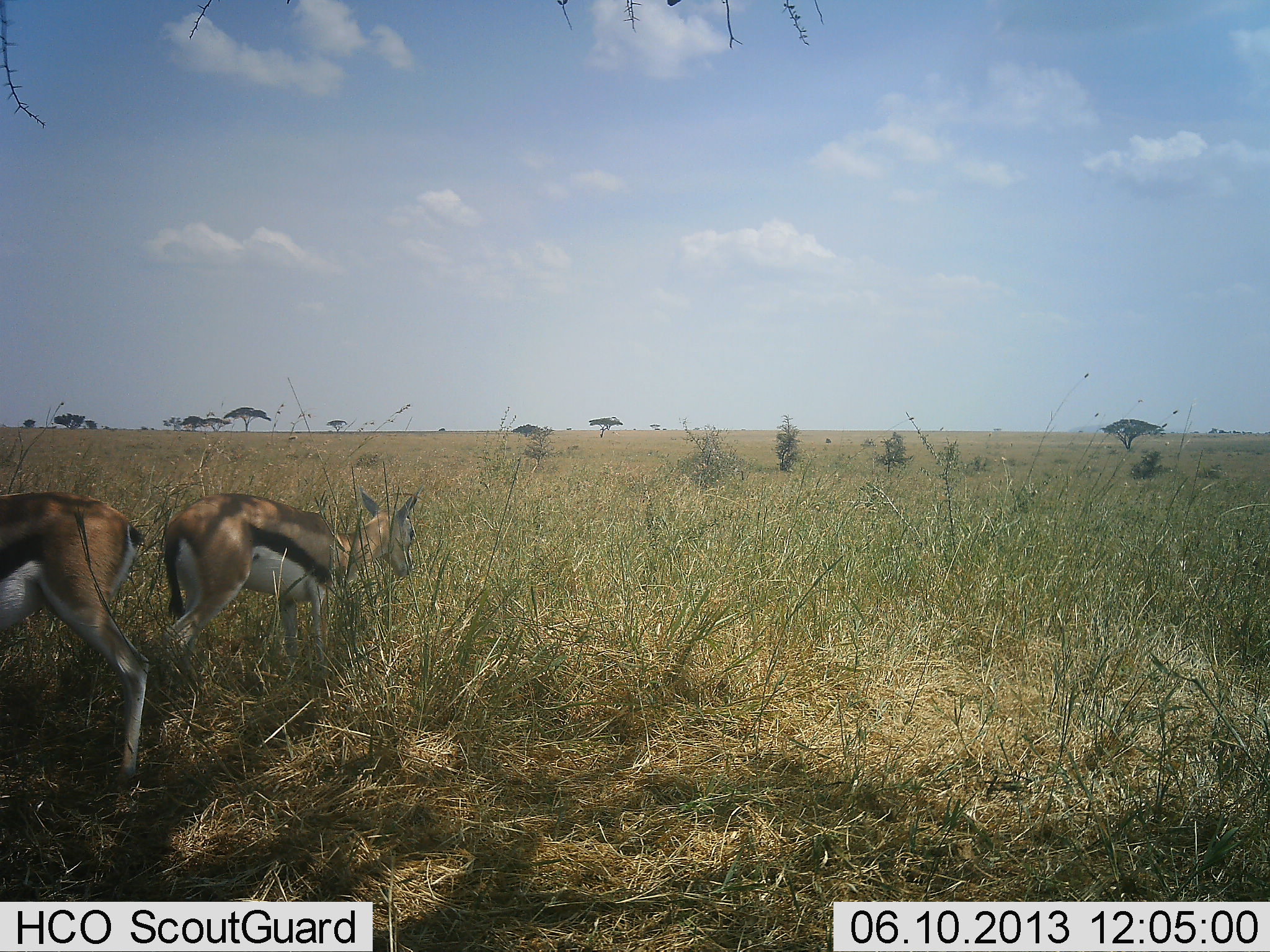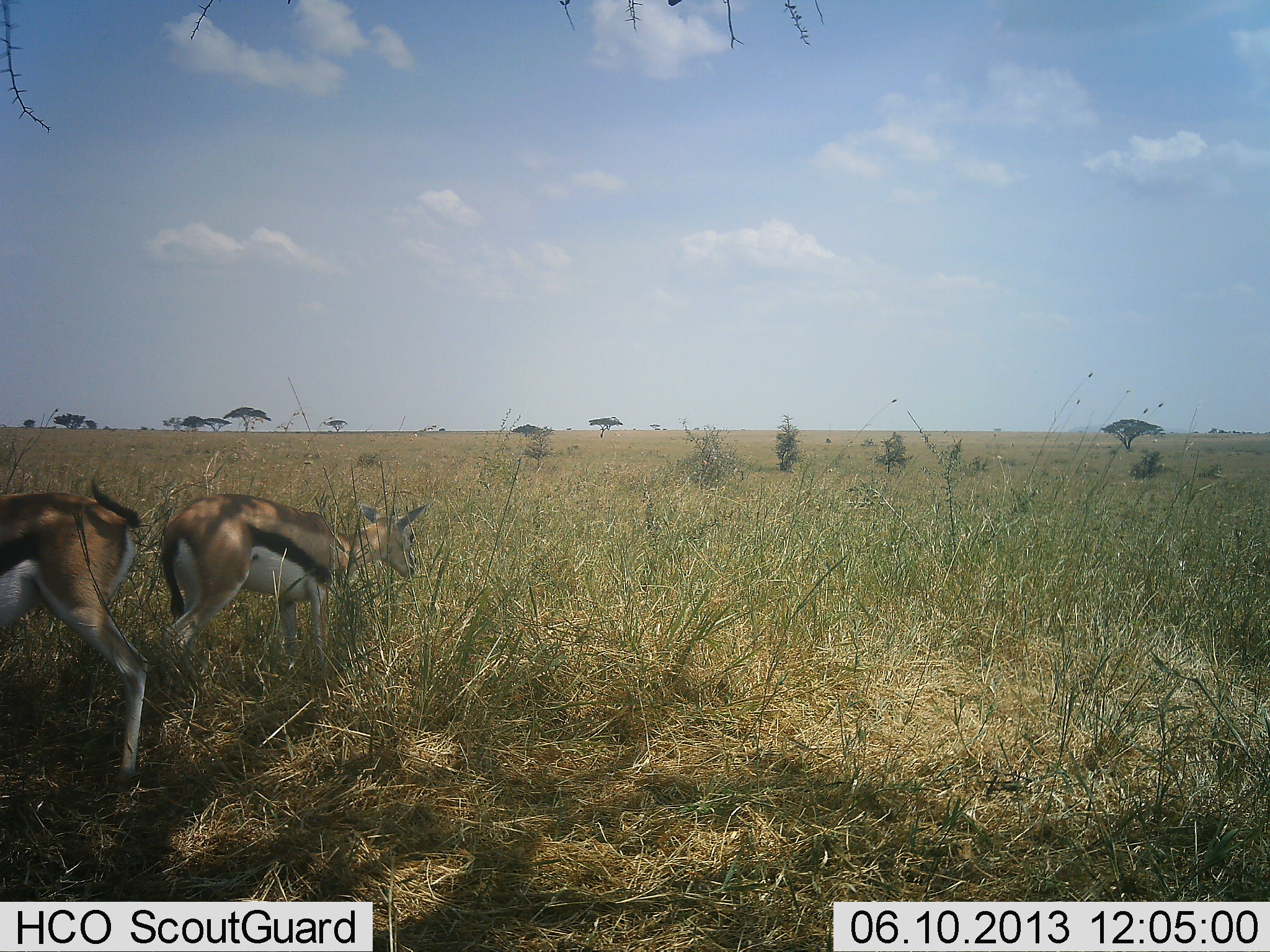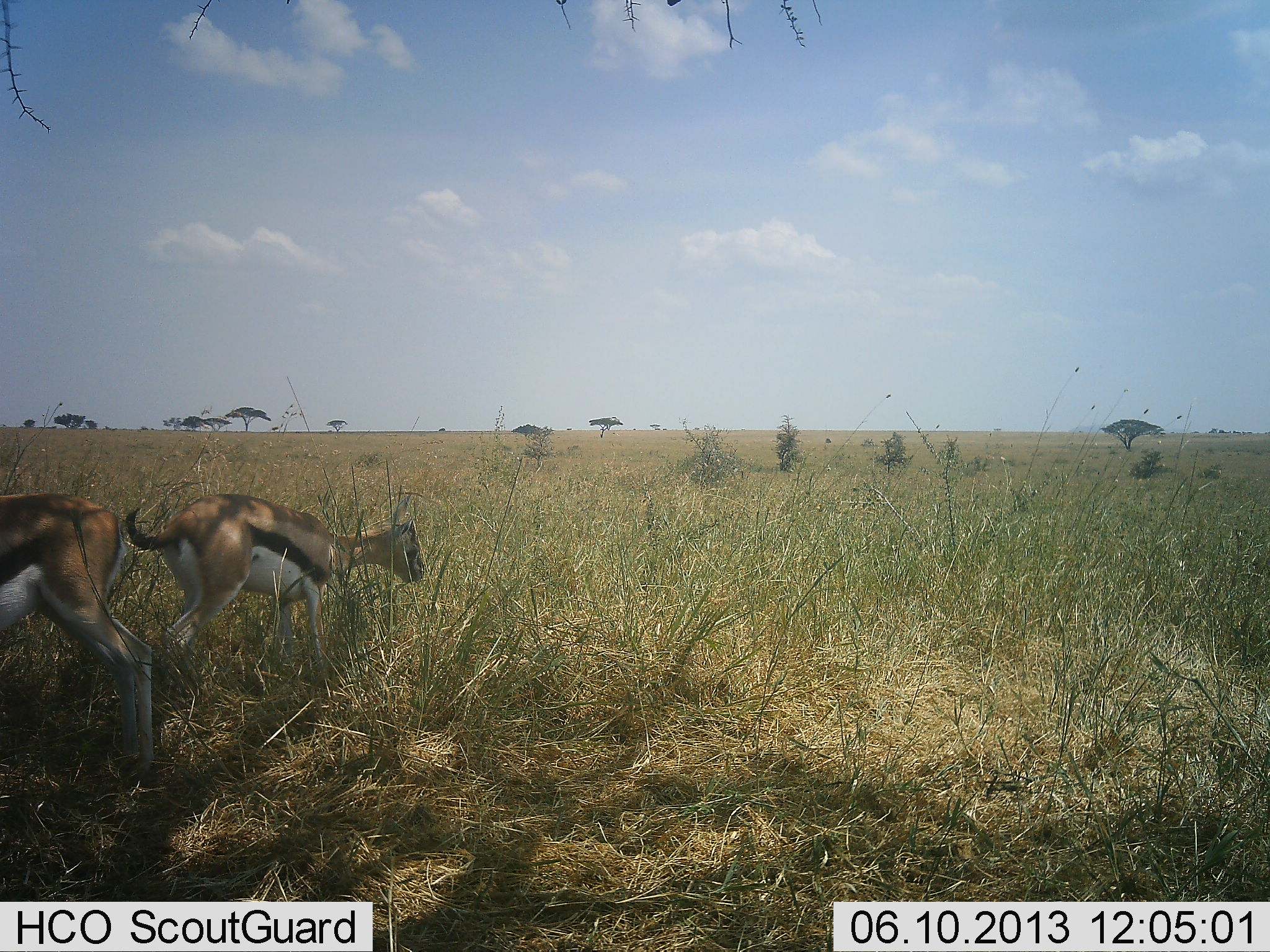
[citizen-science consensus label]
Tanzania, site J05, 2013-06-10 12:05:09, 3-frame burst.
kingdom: Animalia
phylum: Chordata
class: Mammalia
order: Artiodactyla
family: Bovidae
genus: Eudorcas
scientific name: Eudorcas thomsonii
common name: thomson's gazelle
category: gazellethomsons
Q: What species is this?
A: Gazellethomsons (thomson's gazelle) (Eudorcas thomsonii).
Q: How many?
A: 2.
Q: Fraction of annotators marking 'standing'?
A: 50%.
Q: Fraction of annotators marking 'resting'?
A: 3%.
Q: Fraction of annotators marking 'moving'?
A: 16%.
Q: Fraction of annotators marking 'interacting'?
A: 0%.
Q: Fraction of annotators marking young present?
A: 0%.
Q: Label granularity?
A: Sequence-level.